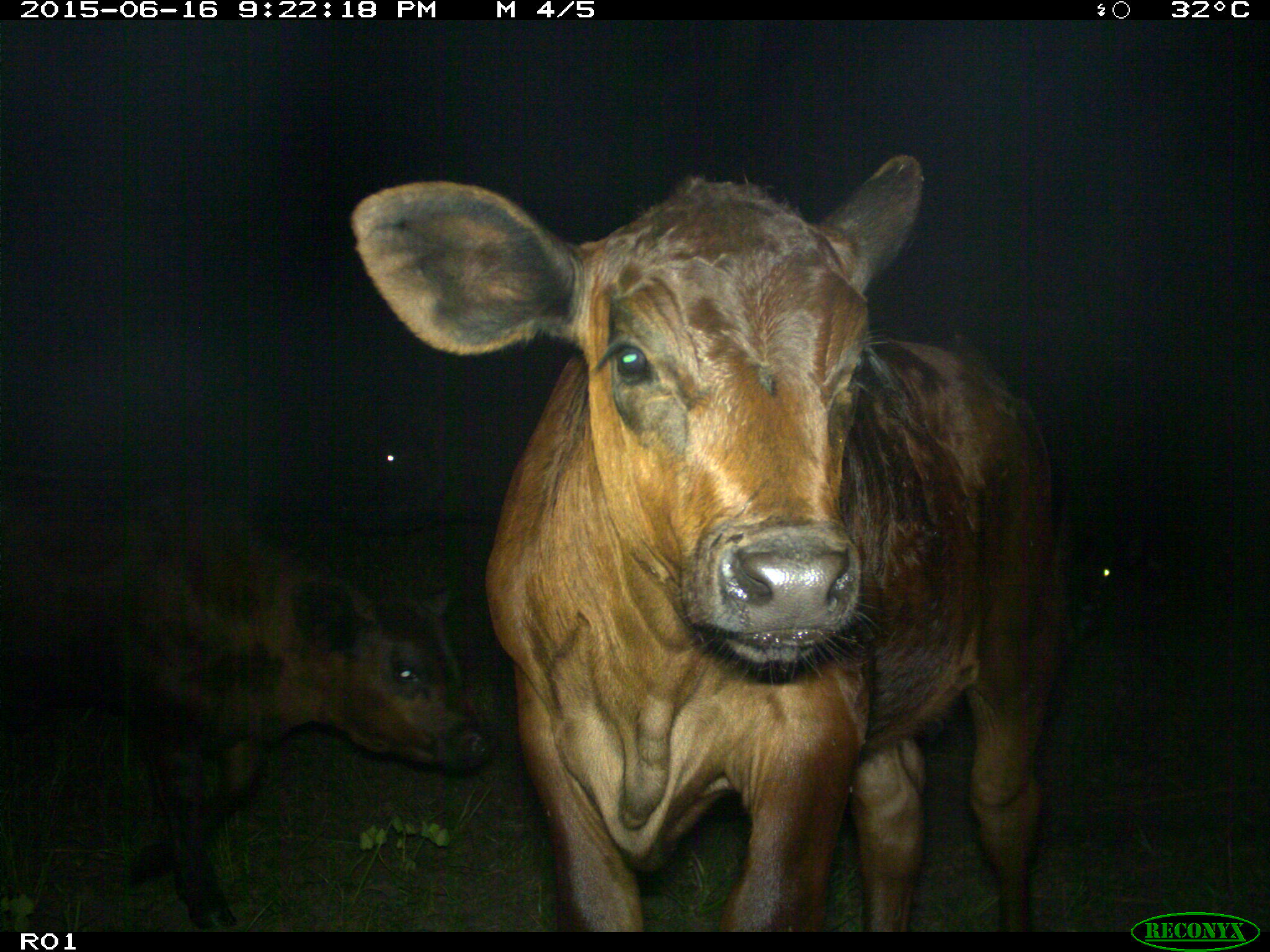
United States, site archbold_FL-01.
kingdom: Animalia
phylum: Chordata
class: Mammalia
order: Artiodactyla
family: Bovidae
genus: Bos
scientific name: Bos taurus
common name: domestic cow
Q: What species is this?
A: Bos taurus (domestic cow).